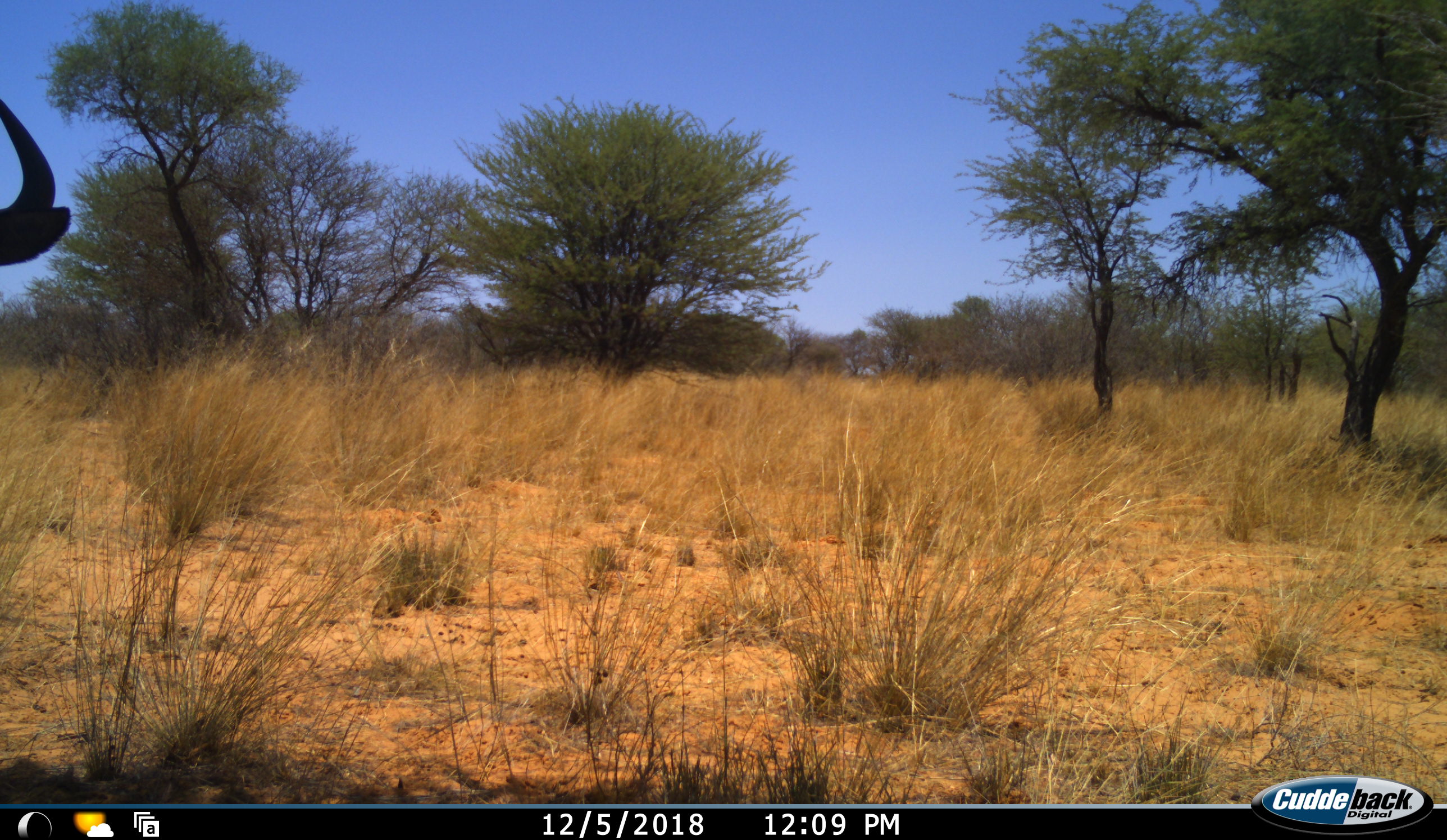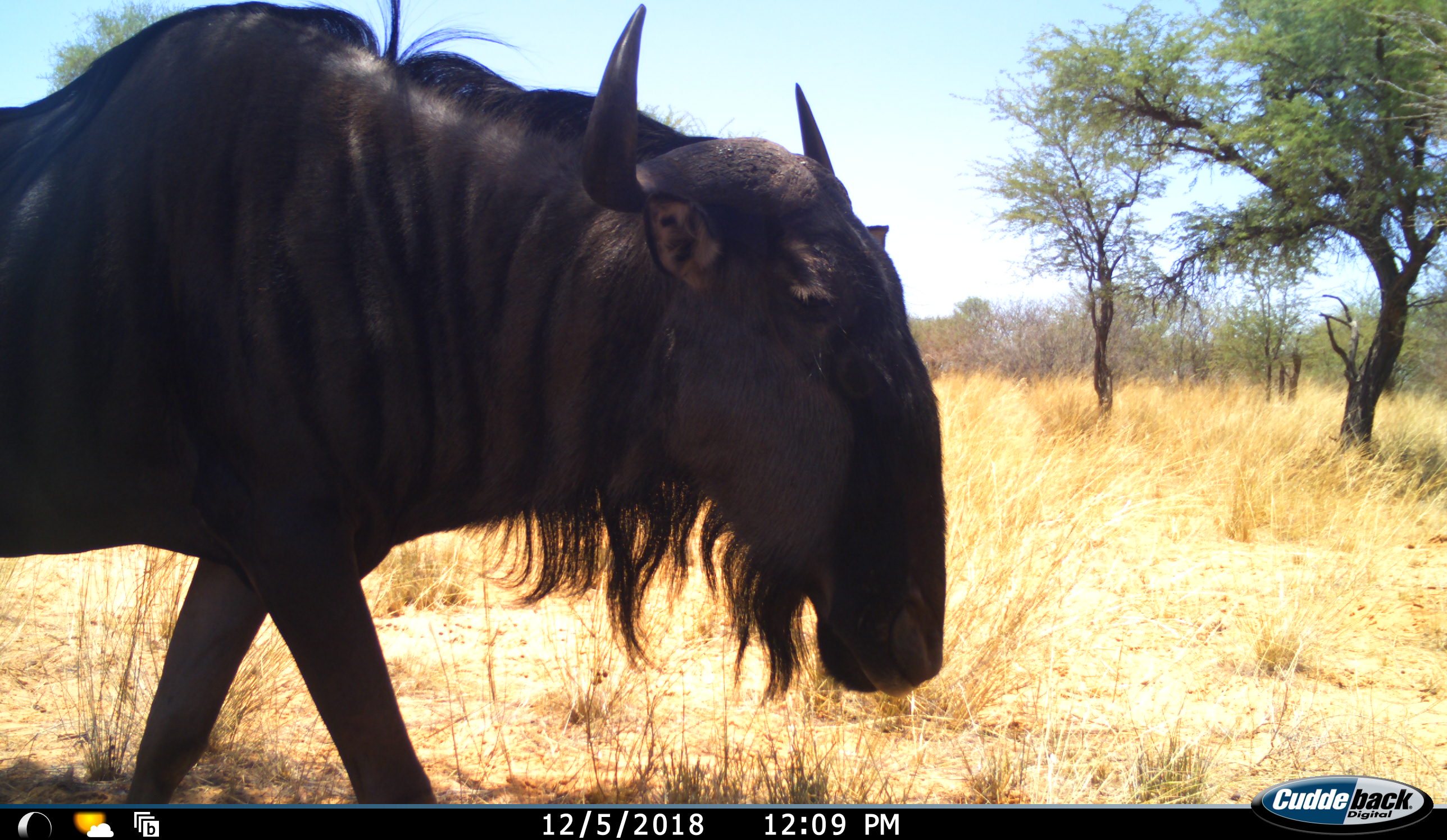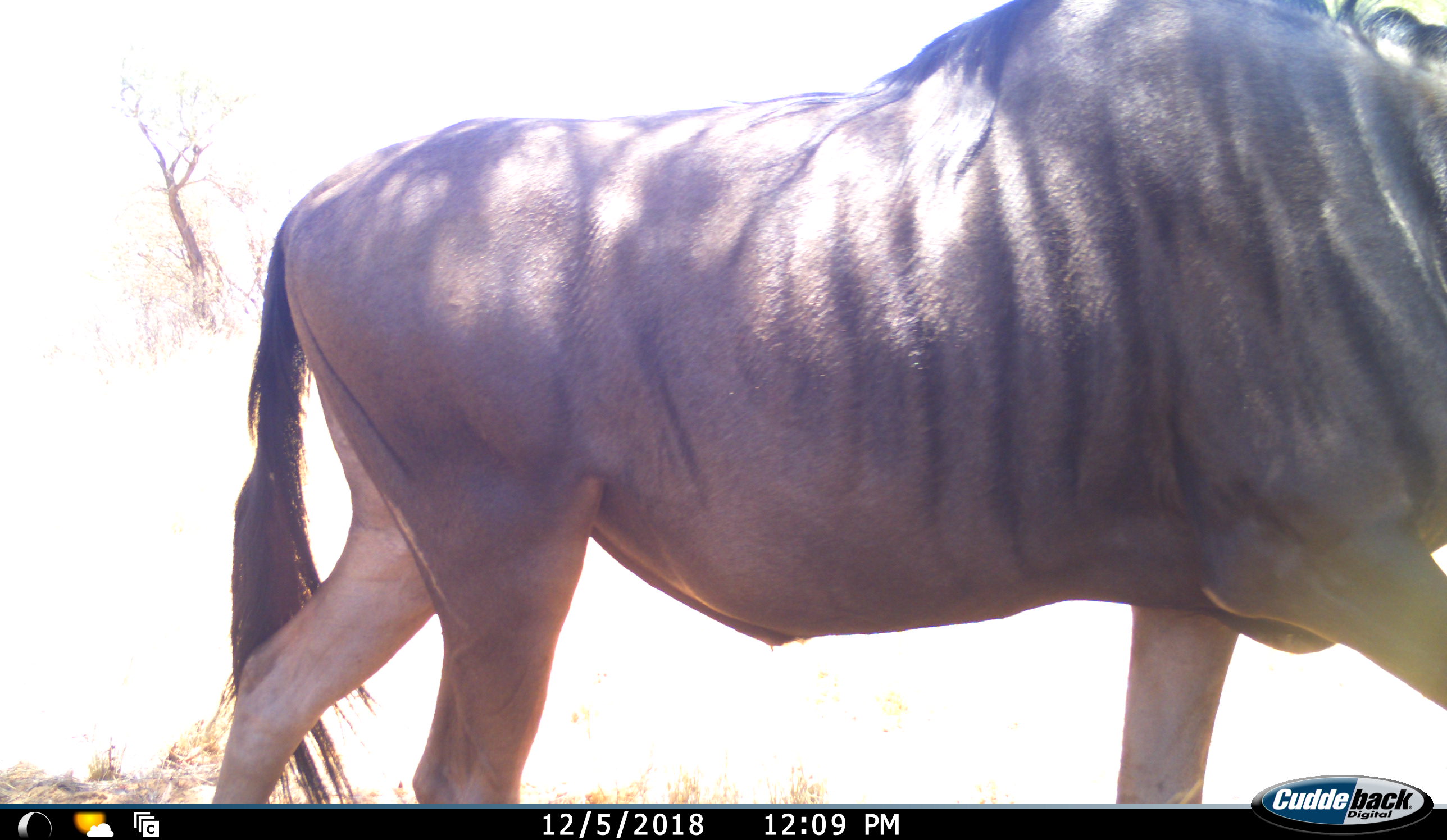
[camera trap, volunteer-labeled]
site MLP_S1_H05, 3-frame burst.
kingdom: Animalia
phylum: Chordata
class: Mammalia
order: Artiodactyla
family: Bovidae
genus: Connochaetes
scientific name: Connochaetes taurinus taurinus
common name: blue wildebeest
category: wildebeestblue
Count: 1.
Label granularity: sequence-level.